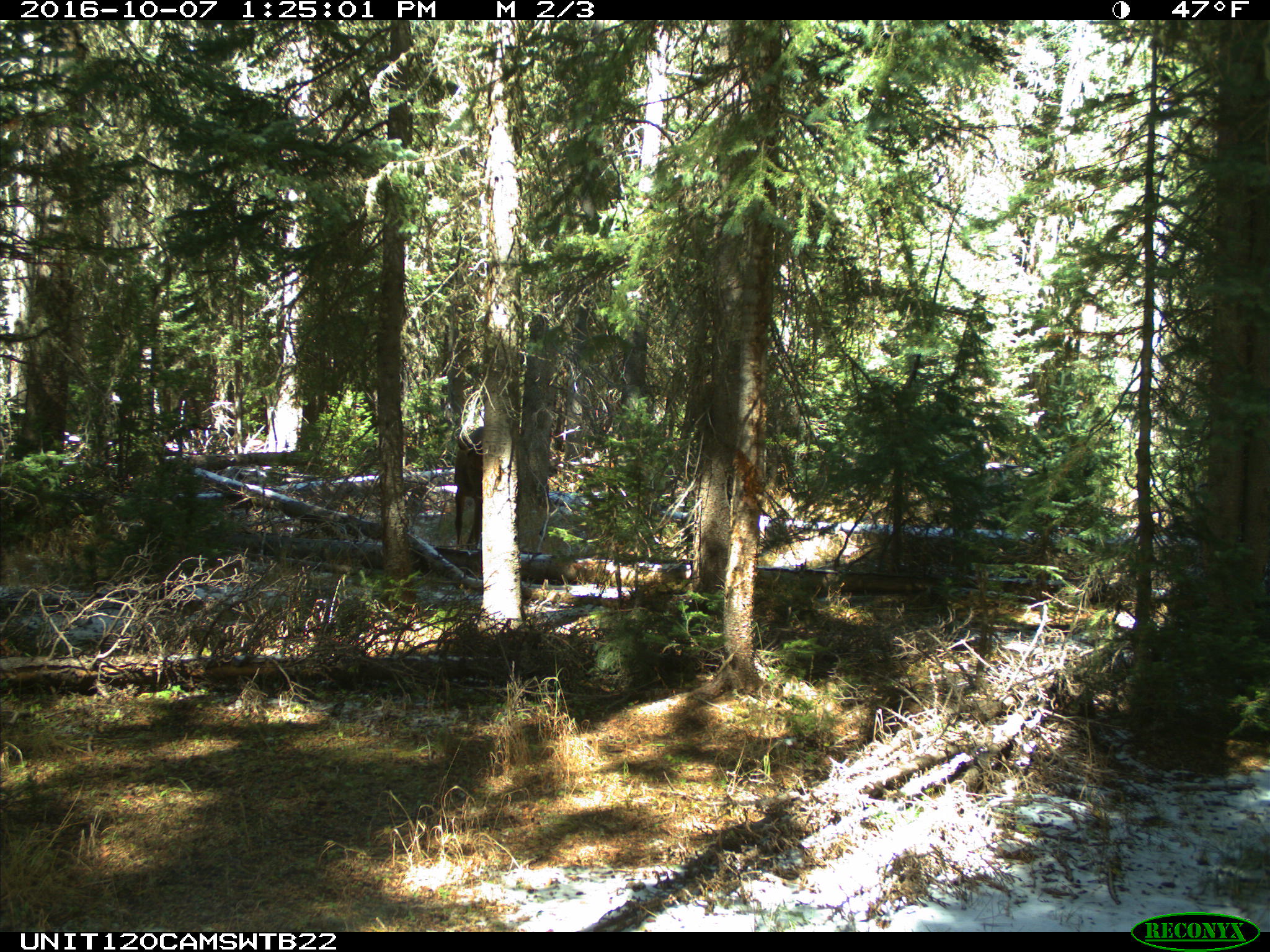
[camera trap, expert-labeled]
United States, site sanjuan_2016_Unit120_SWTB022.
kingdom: Animalia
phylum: Chordata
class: Mammalia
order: Artiodactyla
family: Cervidae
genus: Cervus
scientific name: Cervus elaphus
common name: red deer